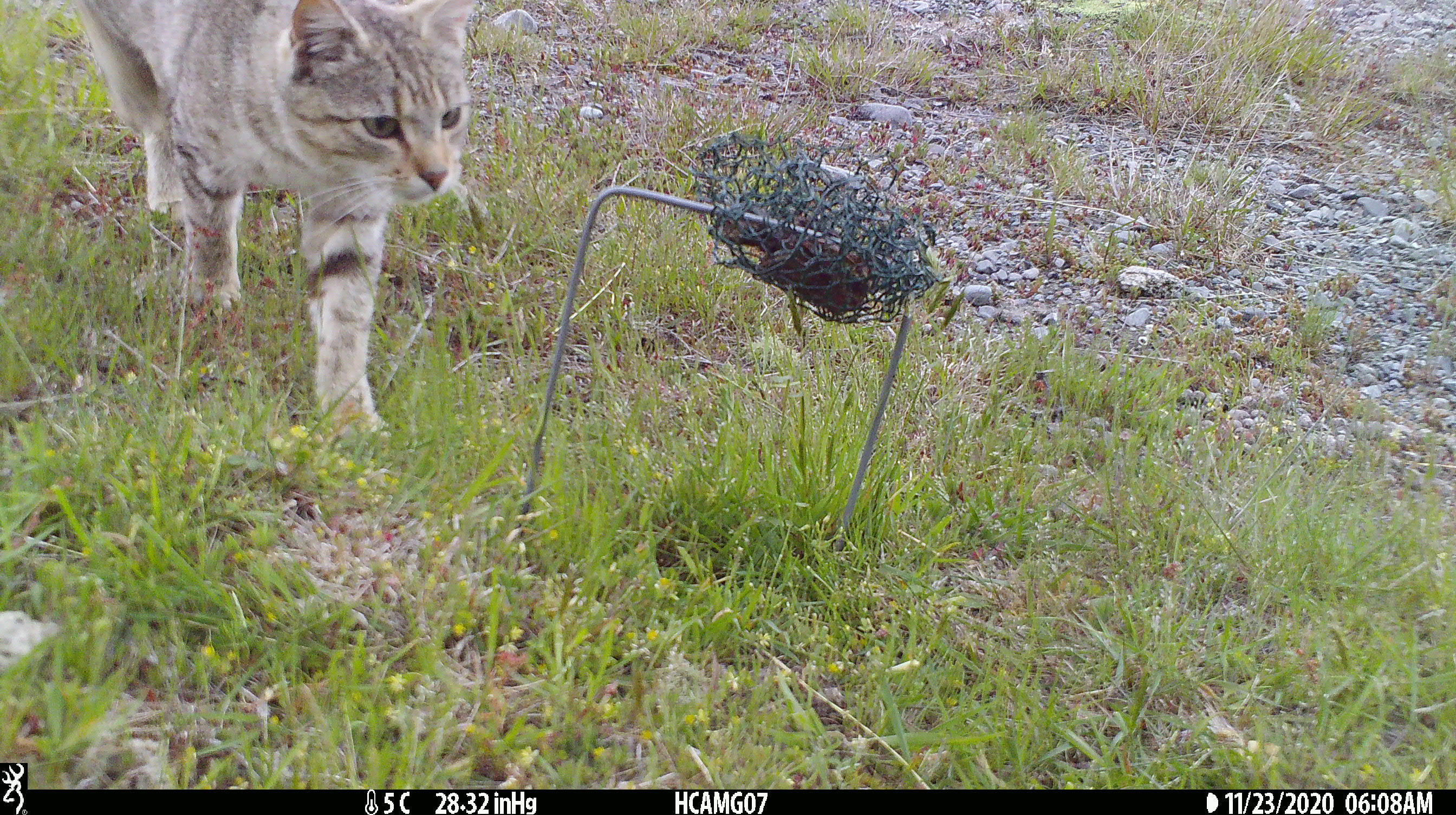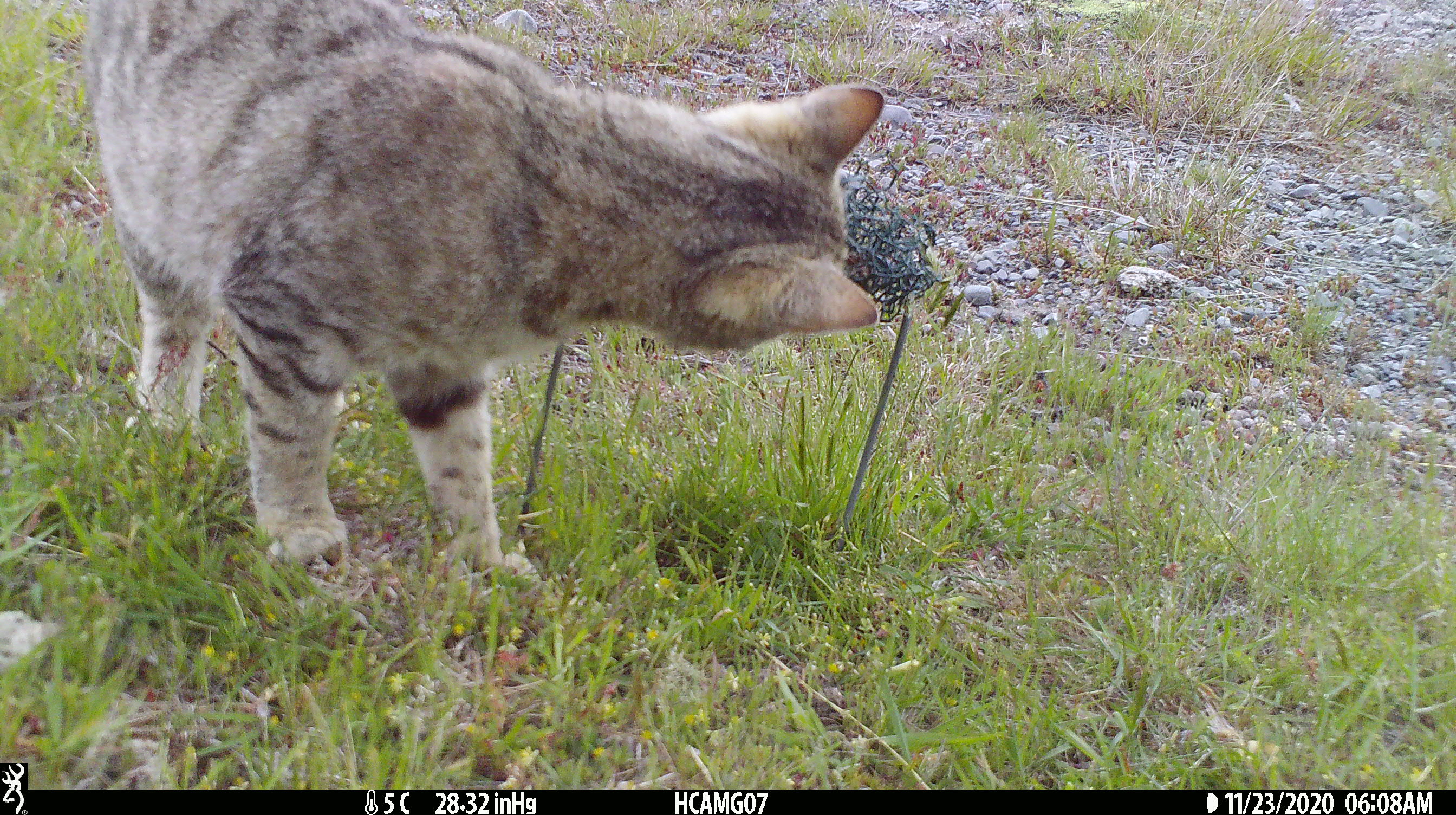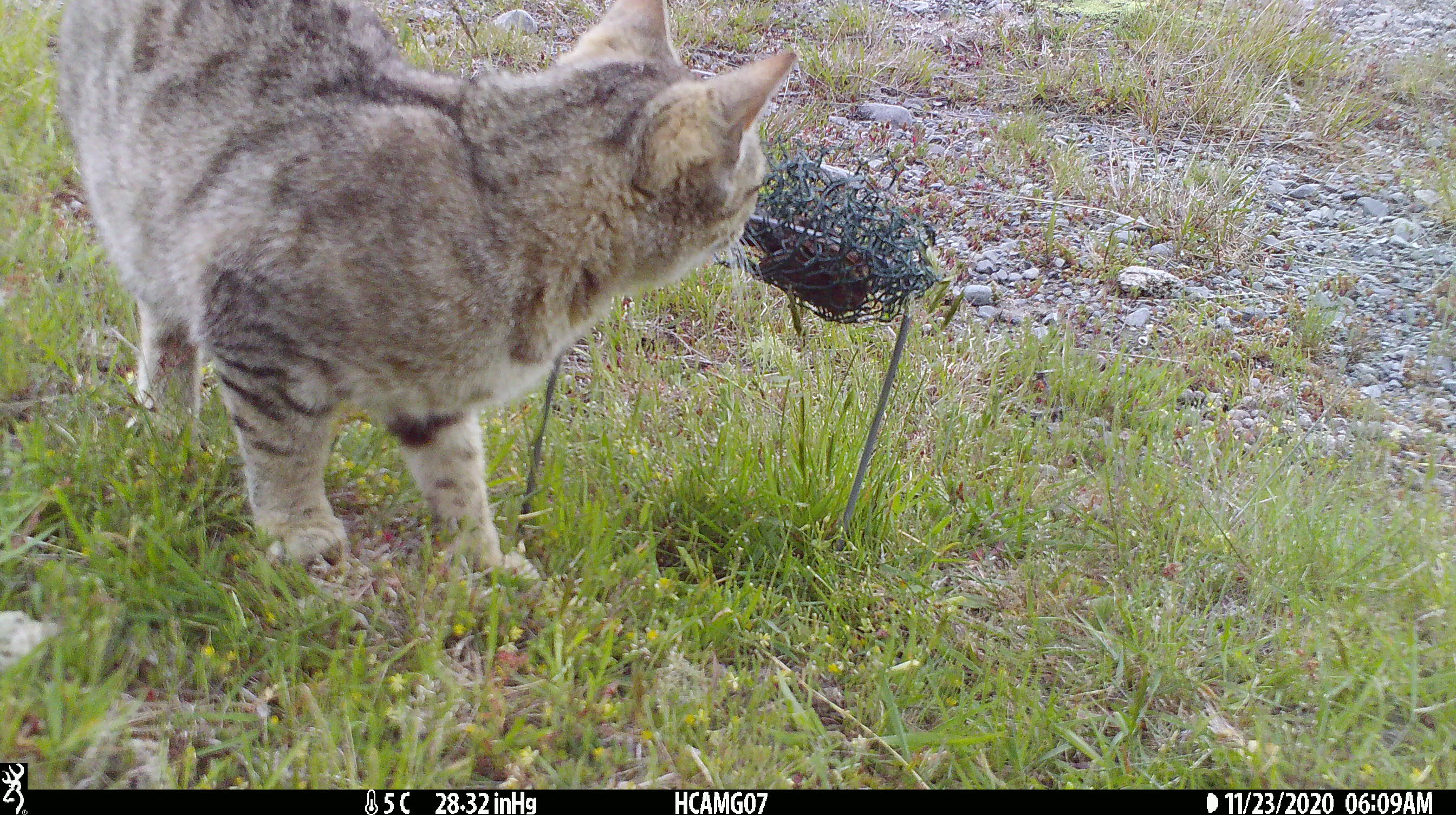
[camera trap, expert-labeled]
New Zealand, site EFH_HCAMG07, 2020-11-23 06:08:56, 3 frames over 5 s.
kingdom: Animalia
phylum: Chordata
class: Mammalia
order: Carnivora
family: Felidae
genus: Felis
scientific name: Felis catus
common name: domestic cat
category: cat